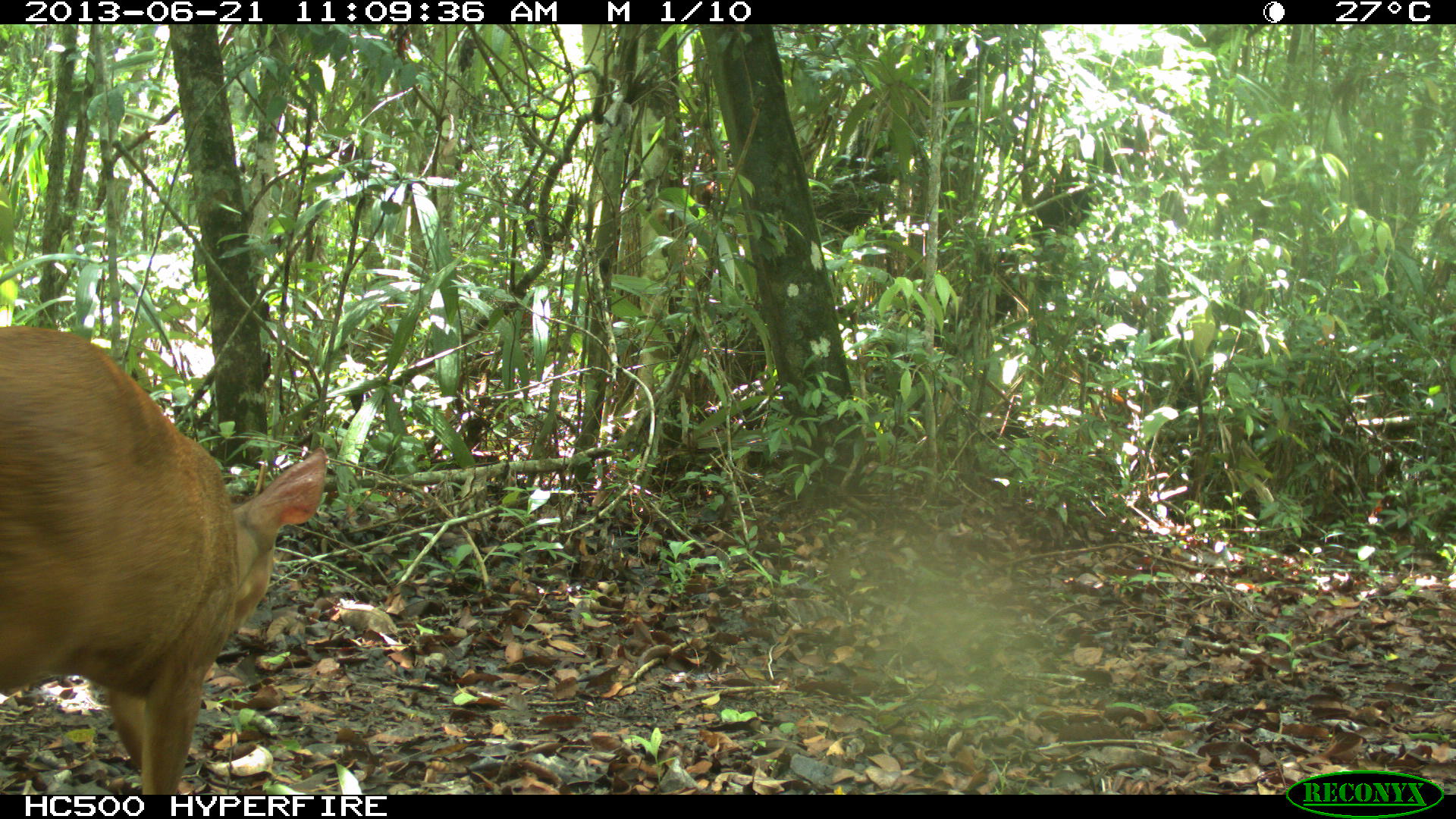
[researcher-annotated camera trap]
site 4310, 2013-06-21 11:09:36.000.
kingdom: Animalia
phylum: Chordata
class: Mammalia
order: Artiodactyla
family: Cervidae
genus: Mazama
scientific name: Mazama temama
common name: central american red brocket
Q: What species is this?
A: Mazama temama (central american red brocket).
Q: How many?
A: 1.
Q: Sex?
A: Male.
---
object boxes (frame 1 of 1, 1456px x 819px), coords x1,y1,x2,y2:
mazama temama: 0,320,328,793